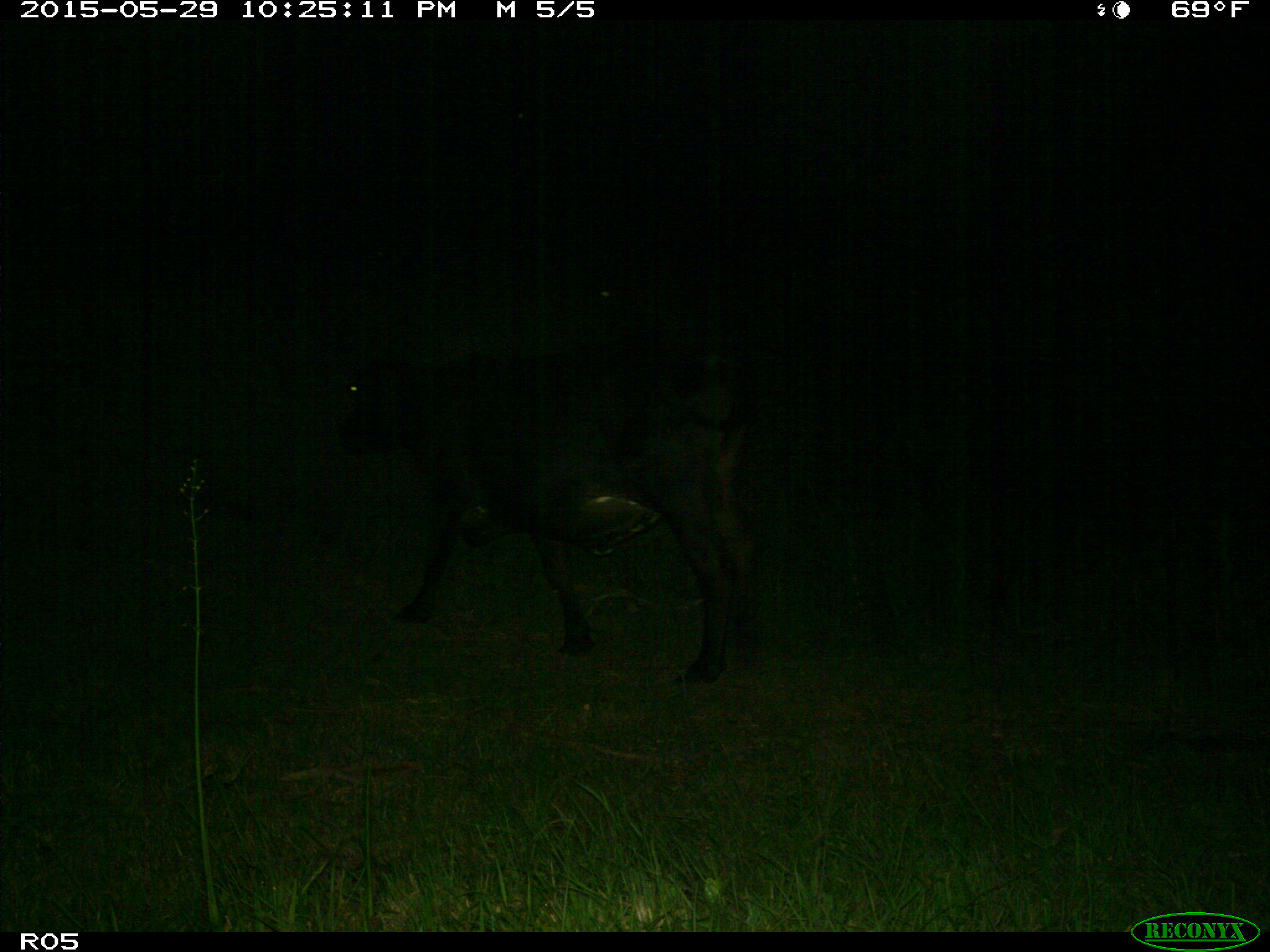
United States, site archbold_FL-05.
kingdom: Animalia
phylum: Chordata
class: Mammalia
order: Artiodactyla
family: Bovidae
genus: Bos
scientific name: Bos taurus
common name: domestic cow